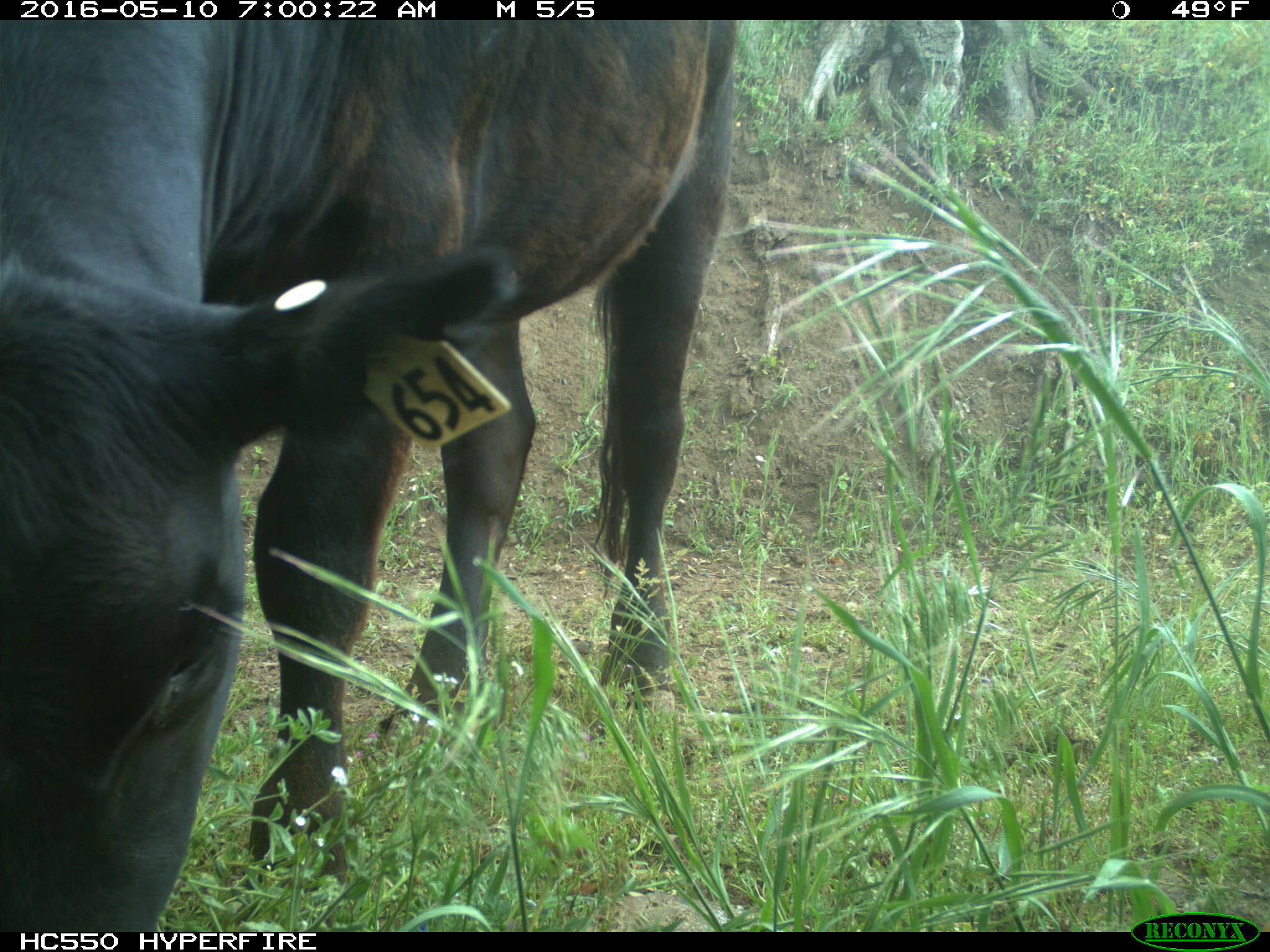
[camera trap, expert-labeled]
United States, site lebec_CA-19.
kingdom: Animalia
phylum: Chordata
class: Mammalia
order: Artiodactyla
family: Bovidae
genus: Bos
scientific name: Bos taurus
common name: domestic cow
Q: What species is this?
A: Bos taurus (domestic cow).